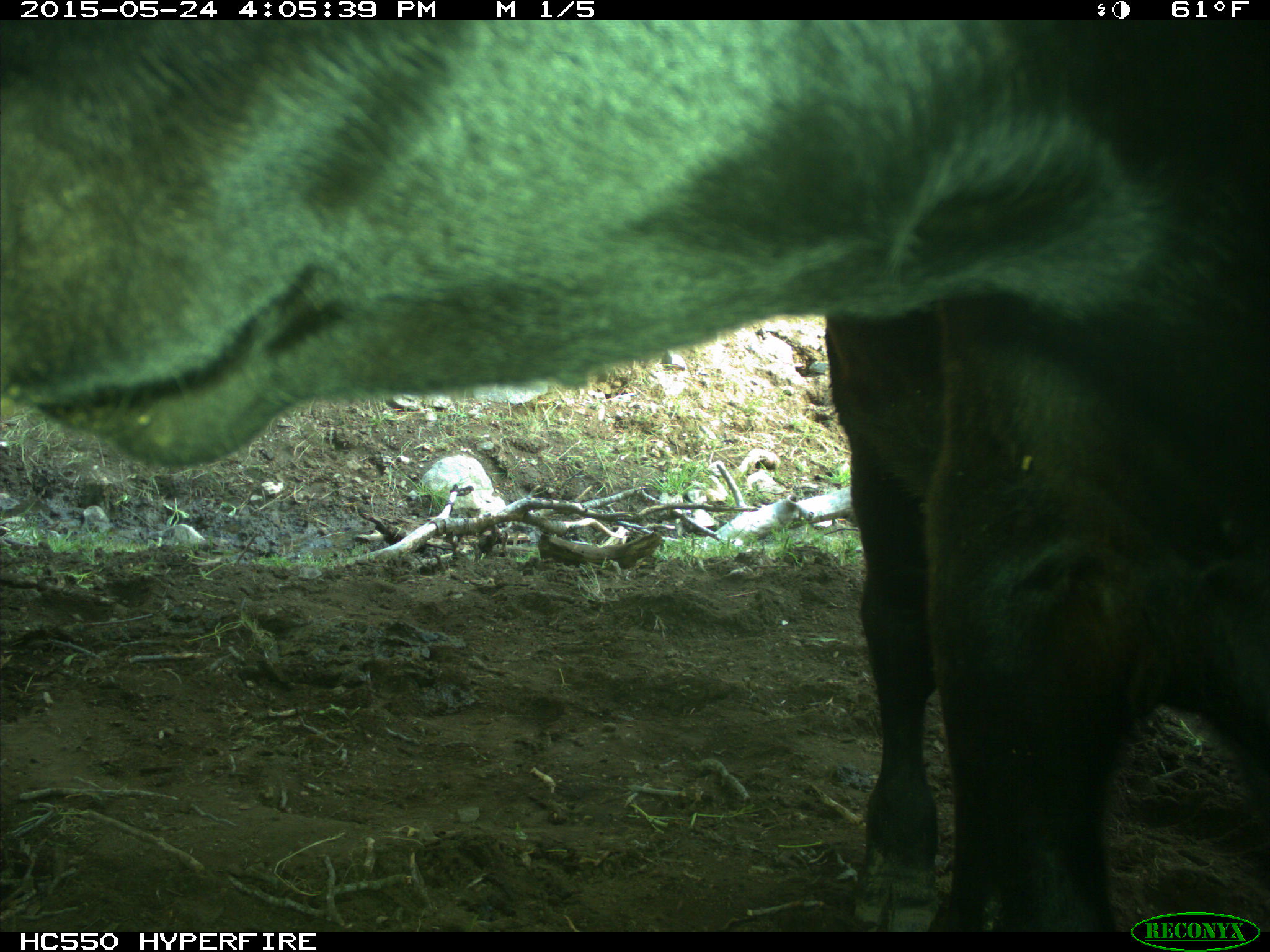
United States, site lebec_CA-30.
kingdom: Animalia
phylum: Chordata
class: Mammalia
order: Artiodactyla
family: Bovidae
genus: Bos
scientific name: Bos taurus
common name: domestic cow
Bos taurus (domestic cow).